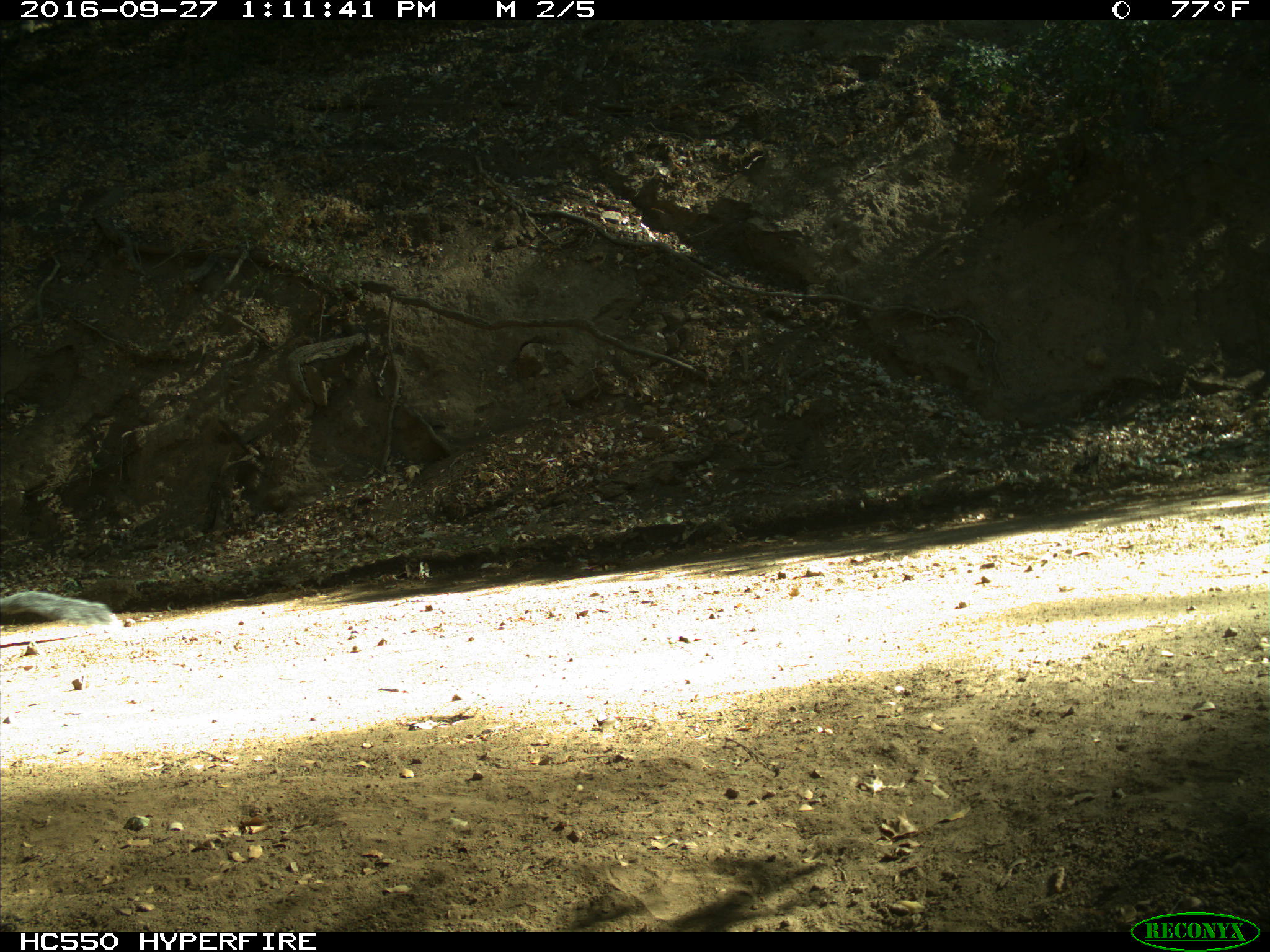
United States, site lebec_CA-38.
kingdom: Animalia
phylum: Chordata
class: Mammalia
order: Rodentia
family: Sciuridae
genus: Sciurus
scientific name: Sciurus carolinensis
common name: eastern gray squirrel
Sciurus carolinensis (eastern gray squirrel).